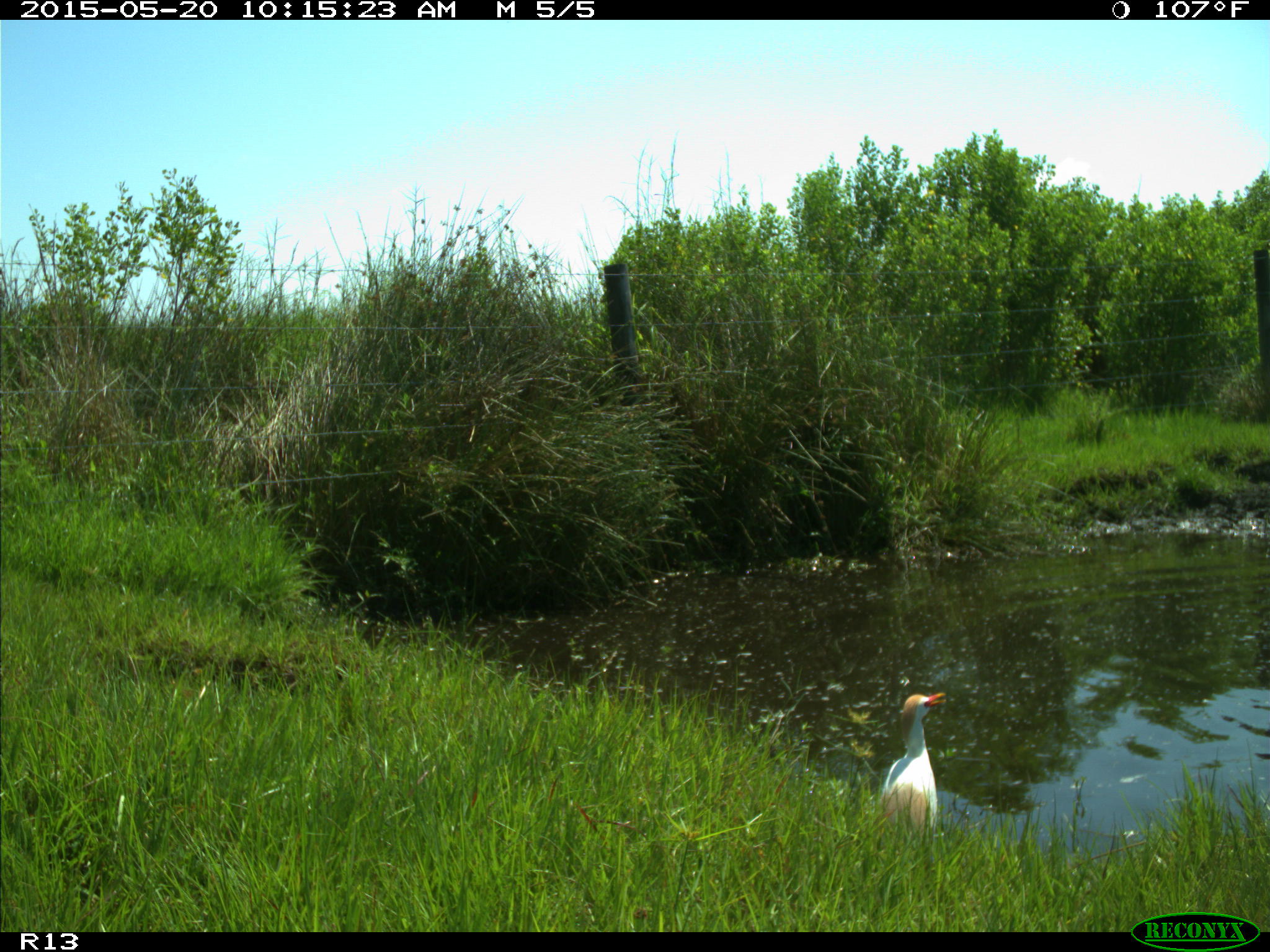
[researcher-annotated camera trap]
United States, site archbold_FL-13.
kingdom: Animalia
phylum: Chordata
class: Aves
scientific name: Aves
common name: birds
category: unidentified bird